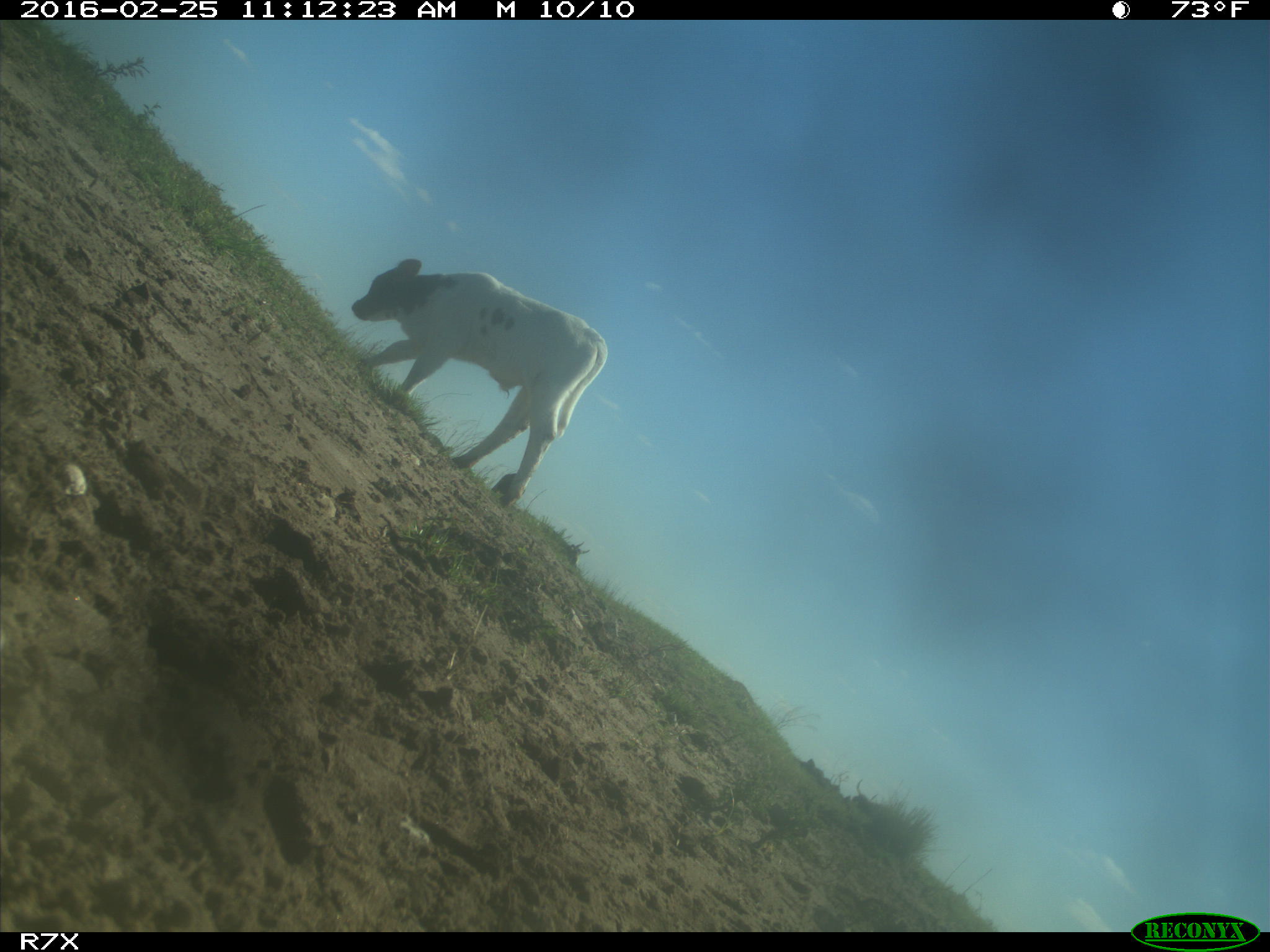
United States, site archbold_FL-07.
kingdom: Animalia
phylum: Chordata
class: Mammalia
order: Artiodactyla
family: Bovidae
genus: Bos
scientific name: Bos taurus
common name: domestic cow